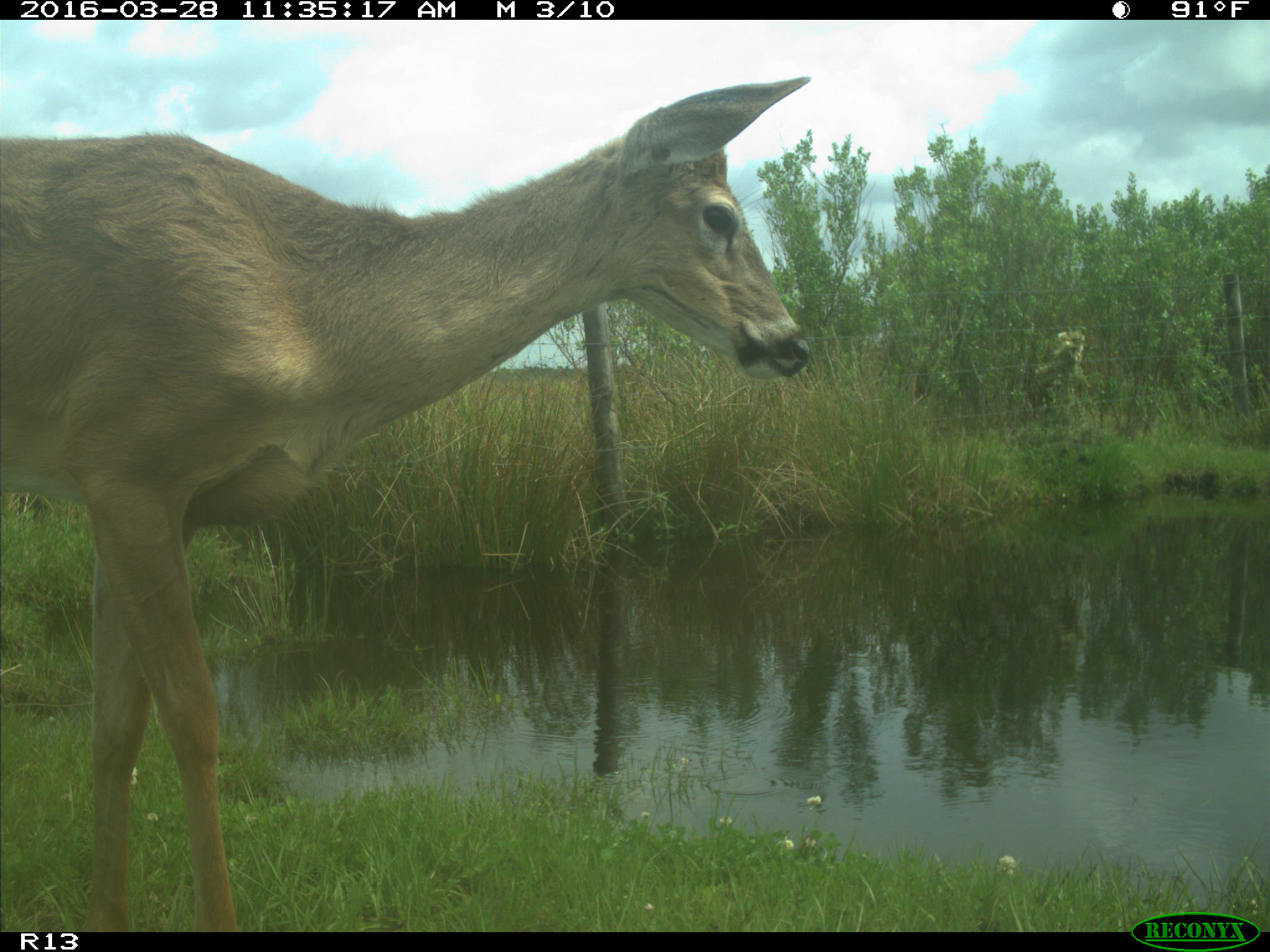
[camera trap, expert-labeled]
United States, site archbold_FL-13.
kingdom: Animalia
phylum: Chordata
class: Mammalia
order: Artiodactyla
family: Cervidae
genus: Odocoileus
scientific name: Odocoileus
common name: deer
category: unidentified deer